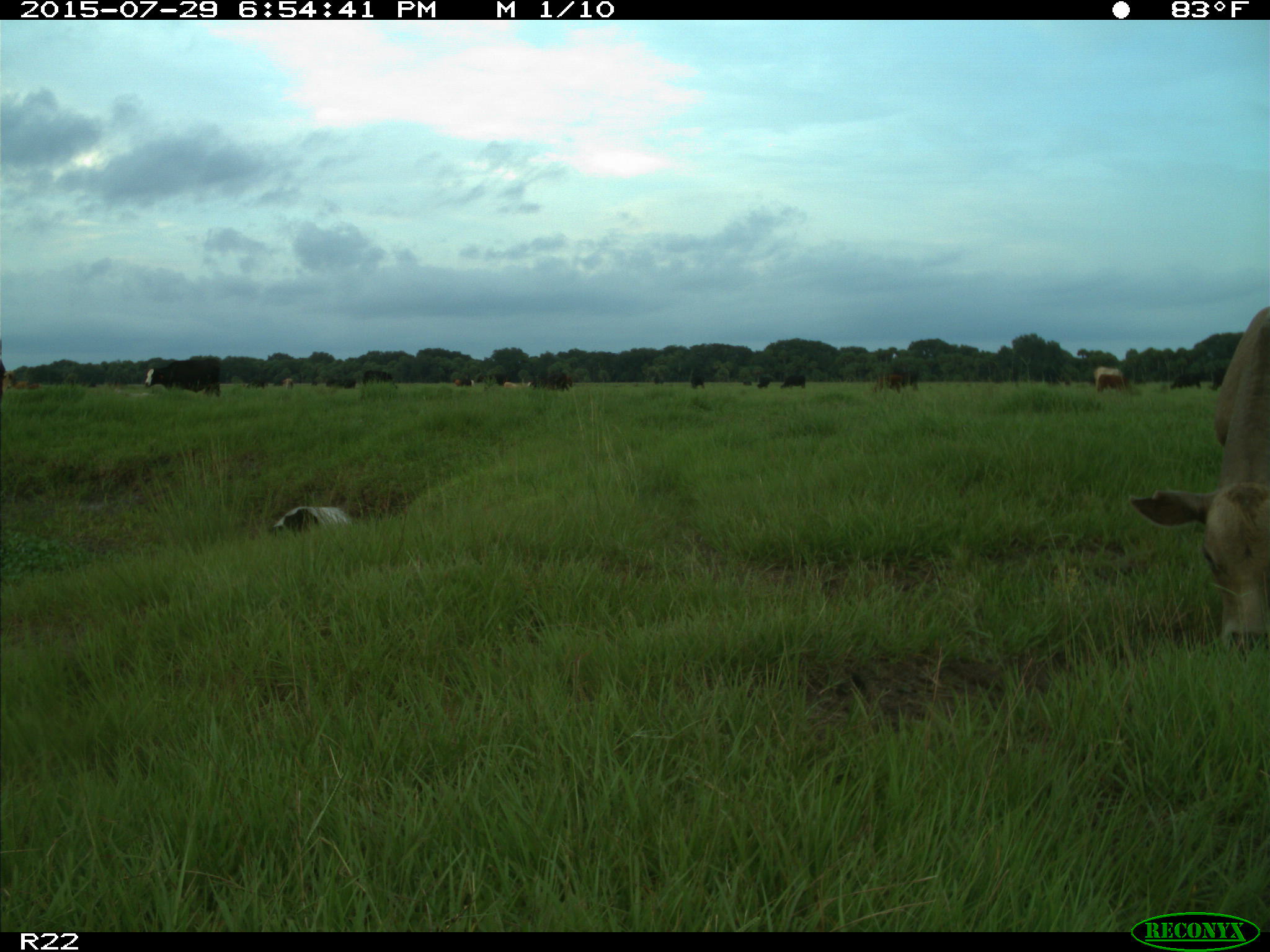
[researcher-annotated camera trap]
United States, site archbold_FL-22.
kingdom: Animalia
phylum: Chordata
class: Mammalia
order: Artiodactyla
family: Bovidae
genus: Bos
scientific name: Bos taurus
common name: domestic cow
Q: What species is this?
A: Bos taurus (domestic cow).